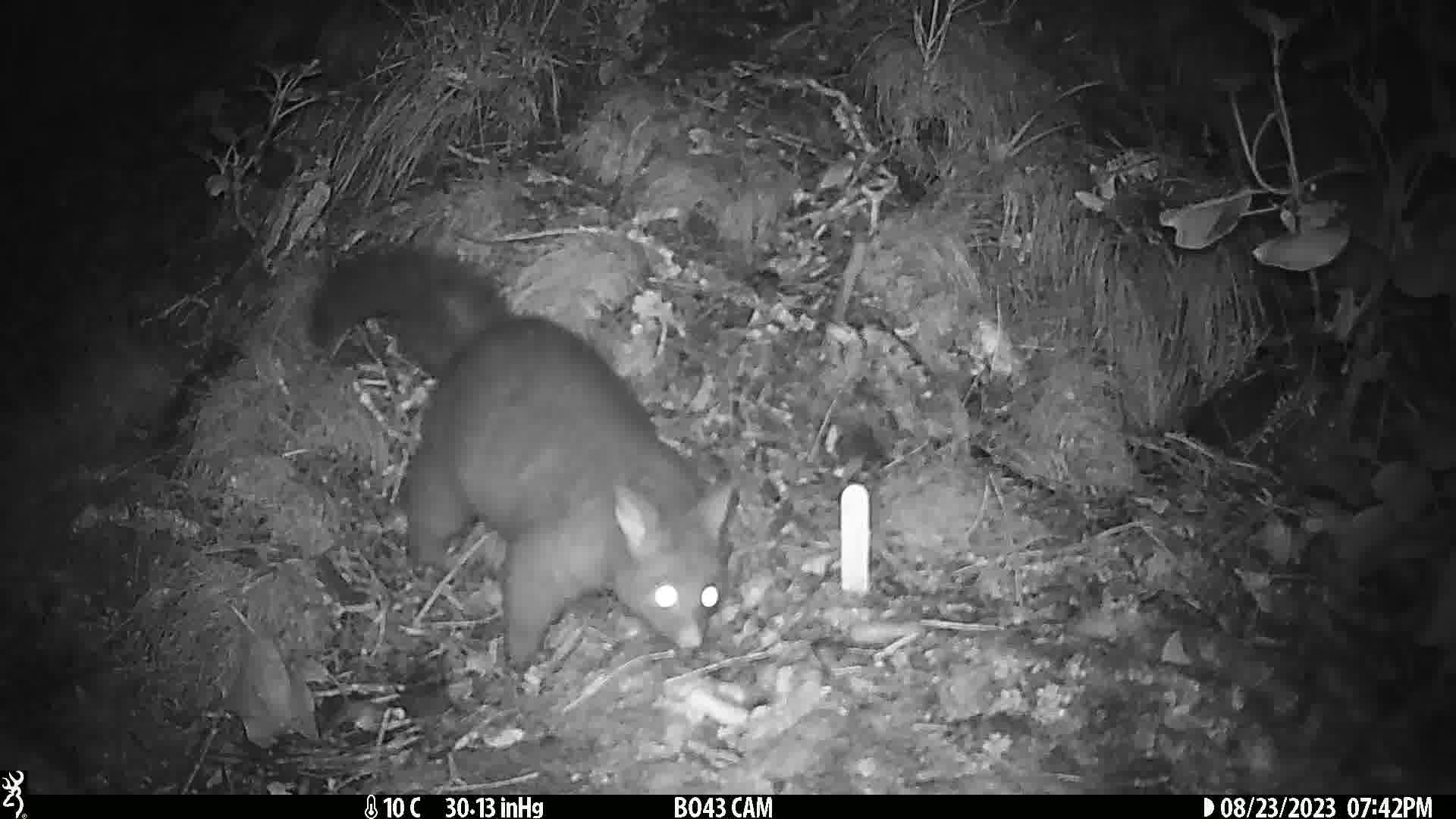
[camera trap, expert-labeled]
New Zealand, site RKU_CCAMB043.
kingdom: Animalia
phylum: Chordata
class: Mammalia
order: Diprotodontia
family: Phalangeridae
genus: Trichosurus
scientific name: Trichosurus vulpecula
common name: common brushtail possum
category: possum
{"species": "possum (common brushtail possum) (Trichosurus vulpecula)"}